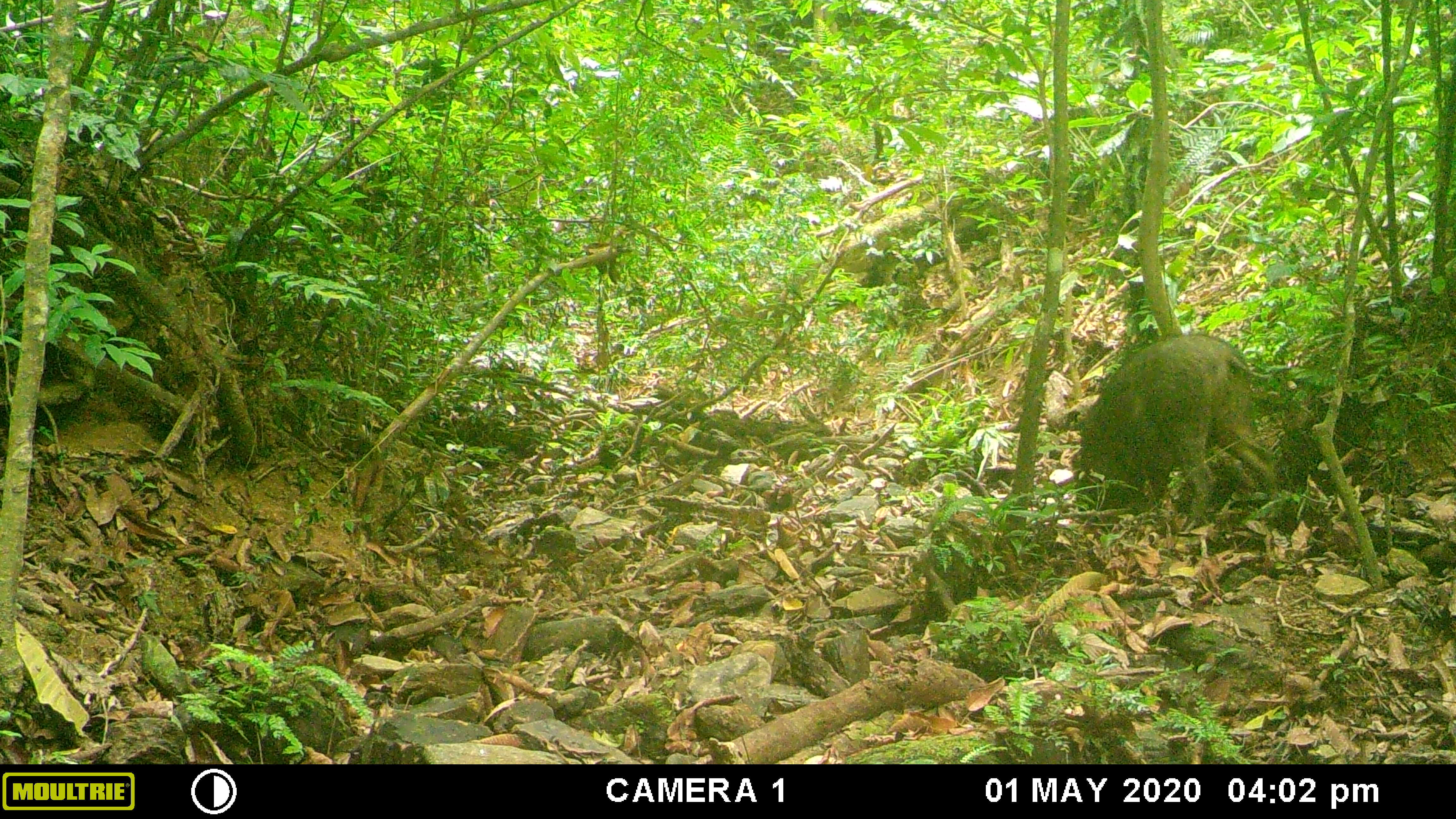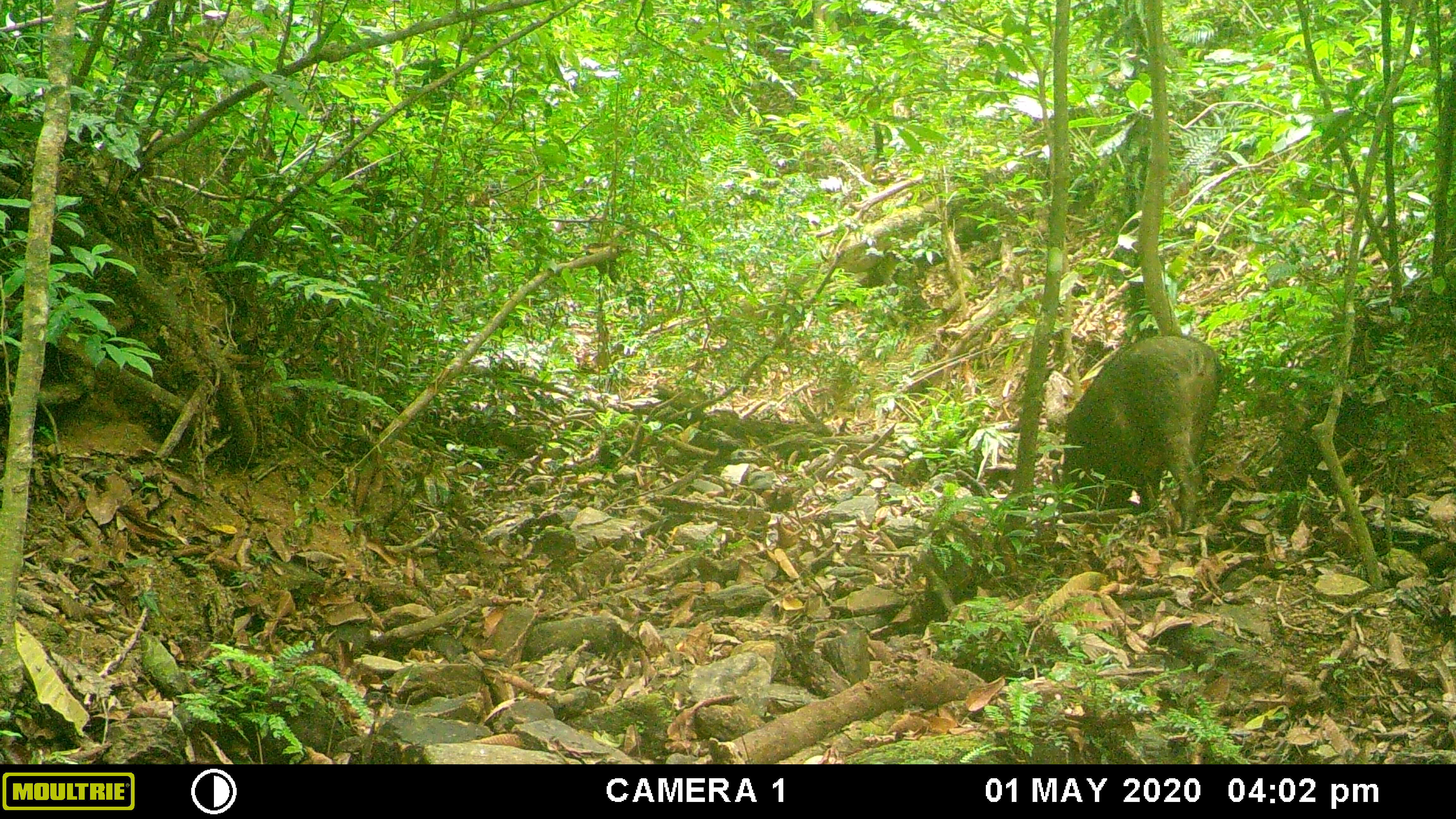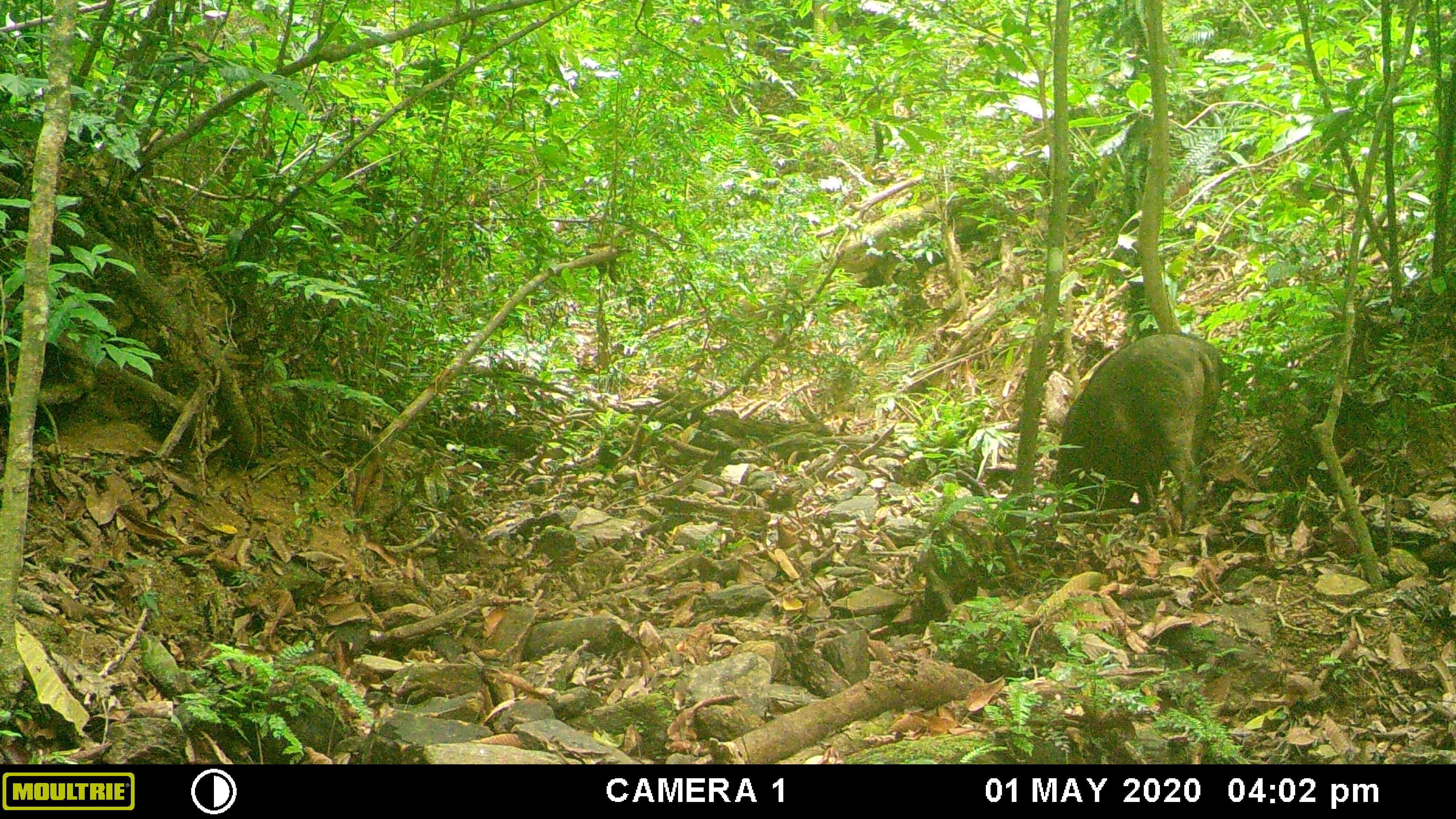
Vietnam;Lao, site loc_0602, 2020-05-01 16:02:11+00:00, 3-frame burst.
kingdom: Animalia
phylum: Chordata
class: Mammalia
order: Artiodactyla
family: Suidae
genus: Sus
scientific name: Sus scrofa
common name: eurasian wild pig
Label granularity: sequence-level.